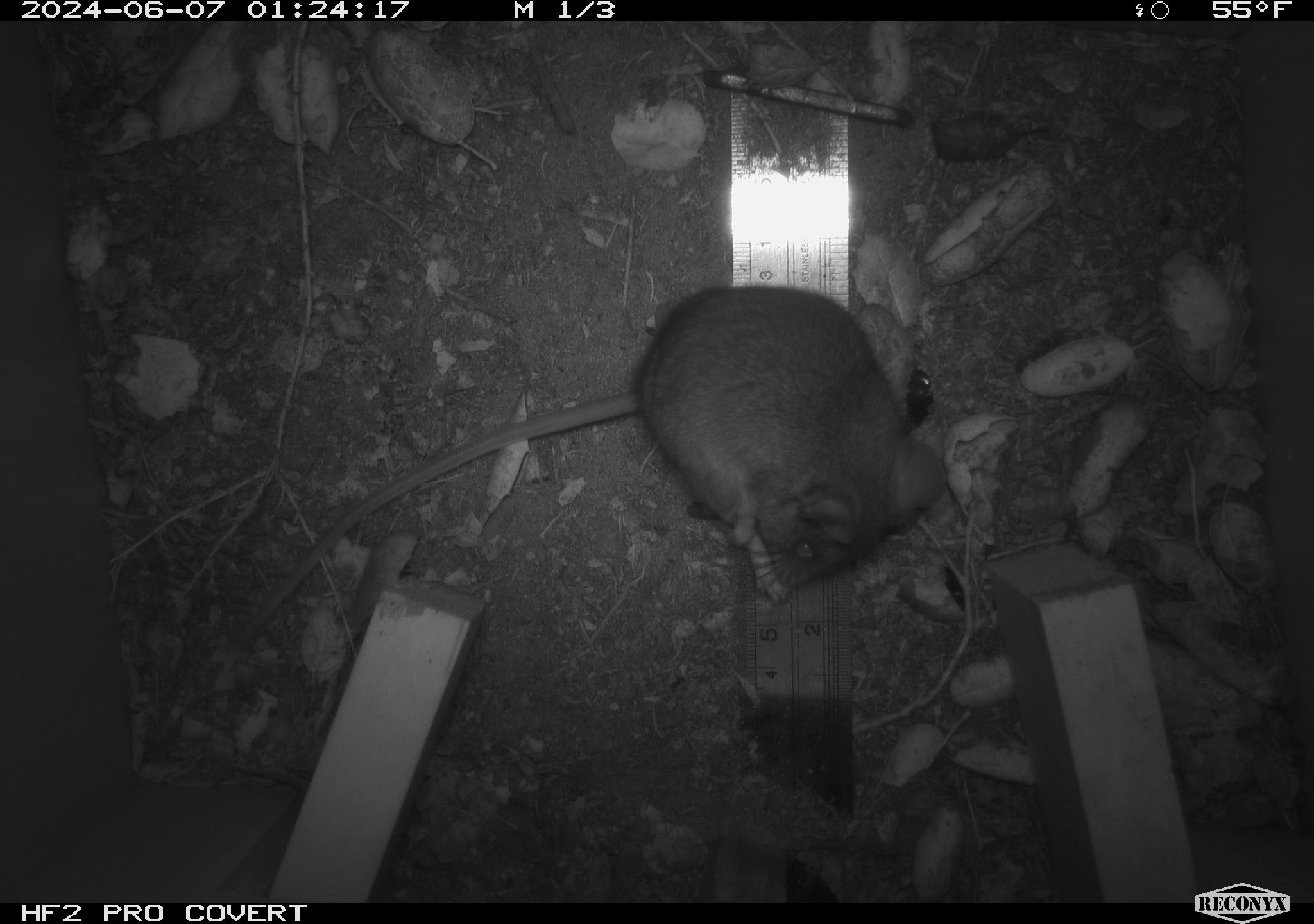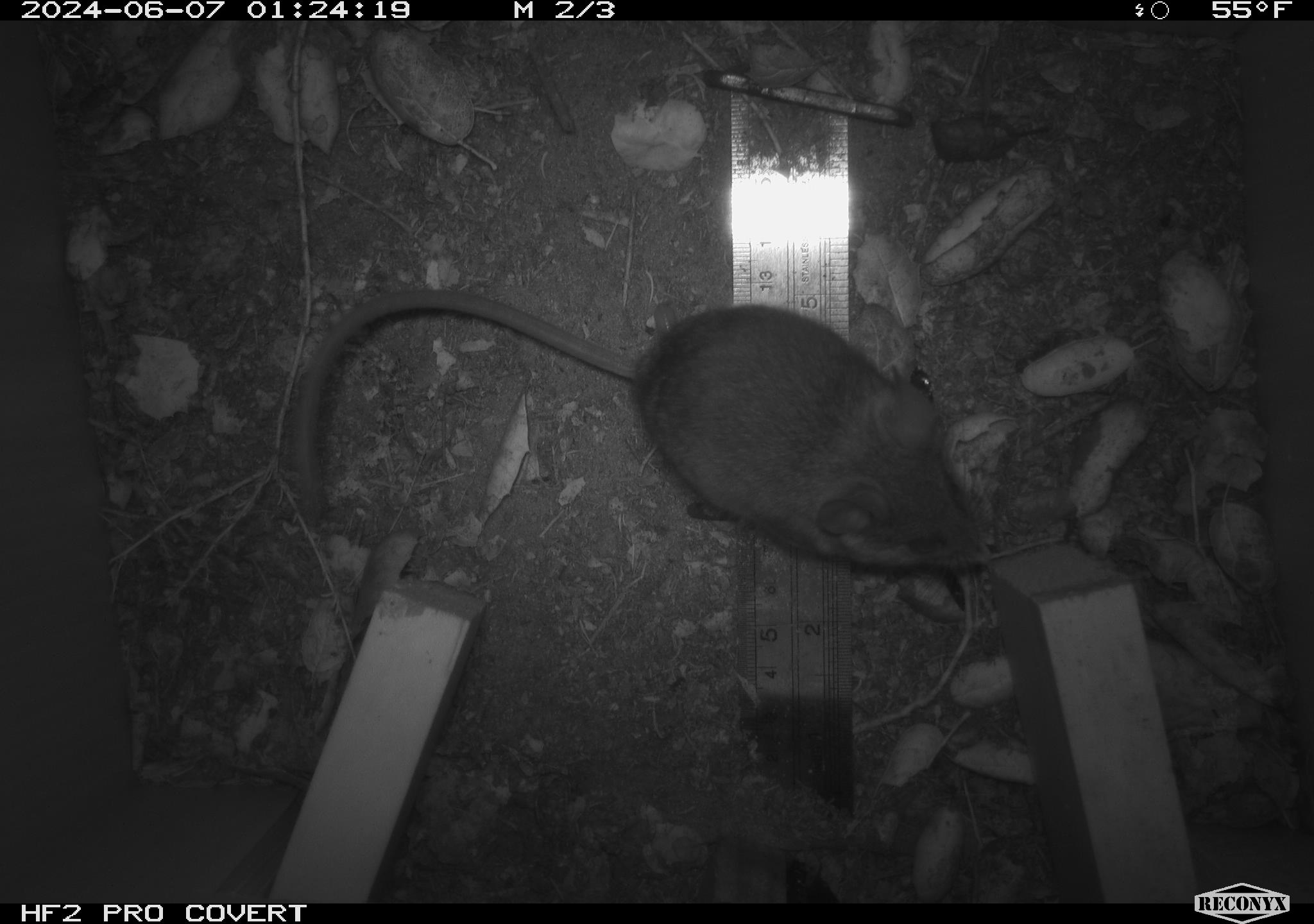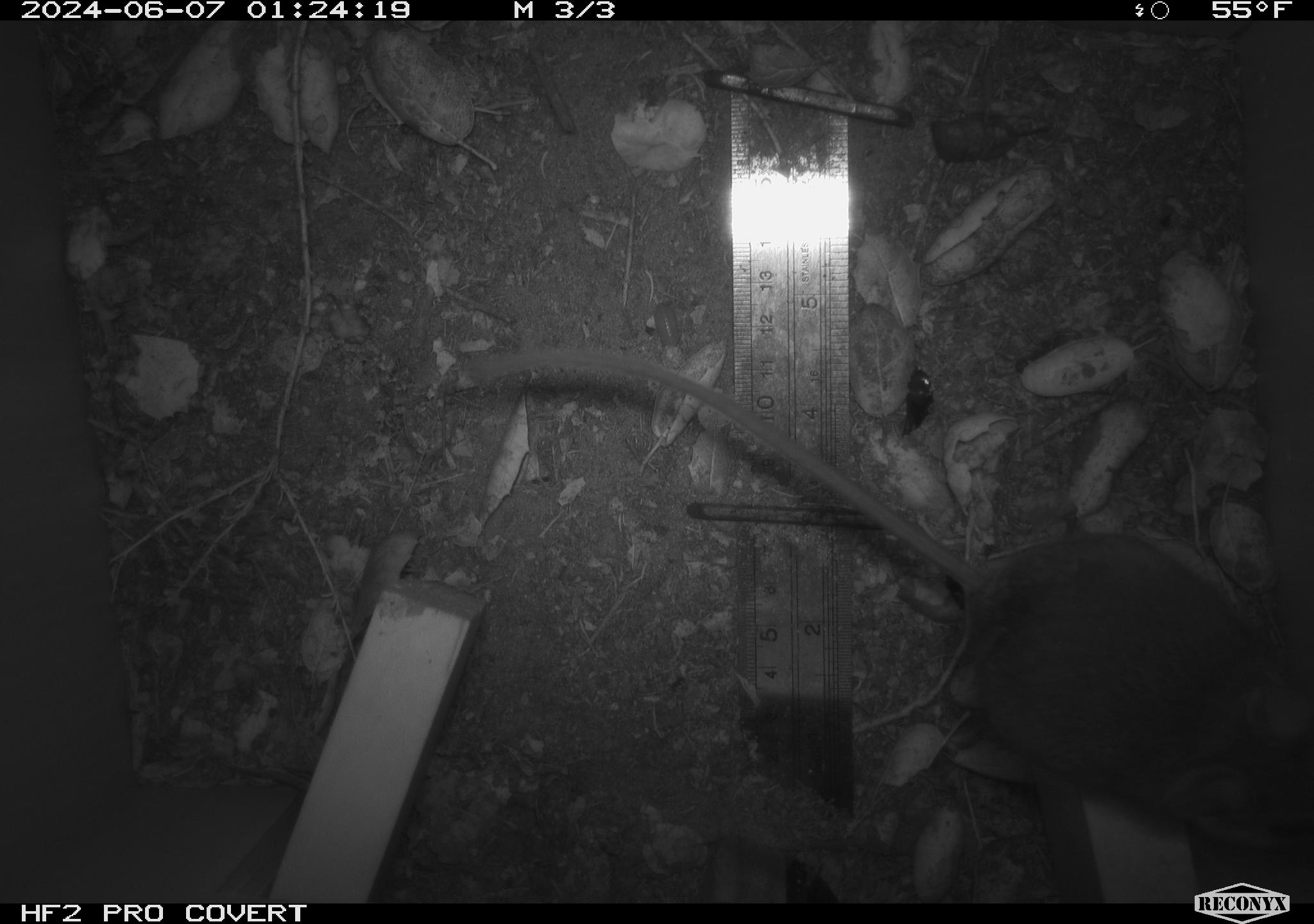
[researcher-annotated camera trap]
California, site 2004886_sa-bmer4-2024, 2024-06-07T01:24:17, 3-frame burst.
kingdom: Animalia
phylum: Chordata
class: Mammalia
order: Rodentia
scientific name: Rodentia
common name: woodrat or rat or mouse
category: woodrat or rat or mouse species